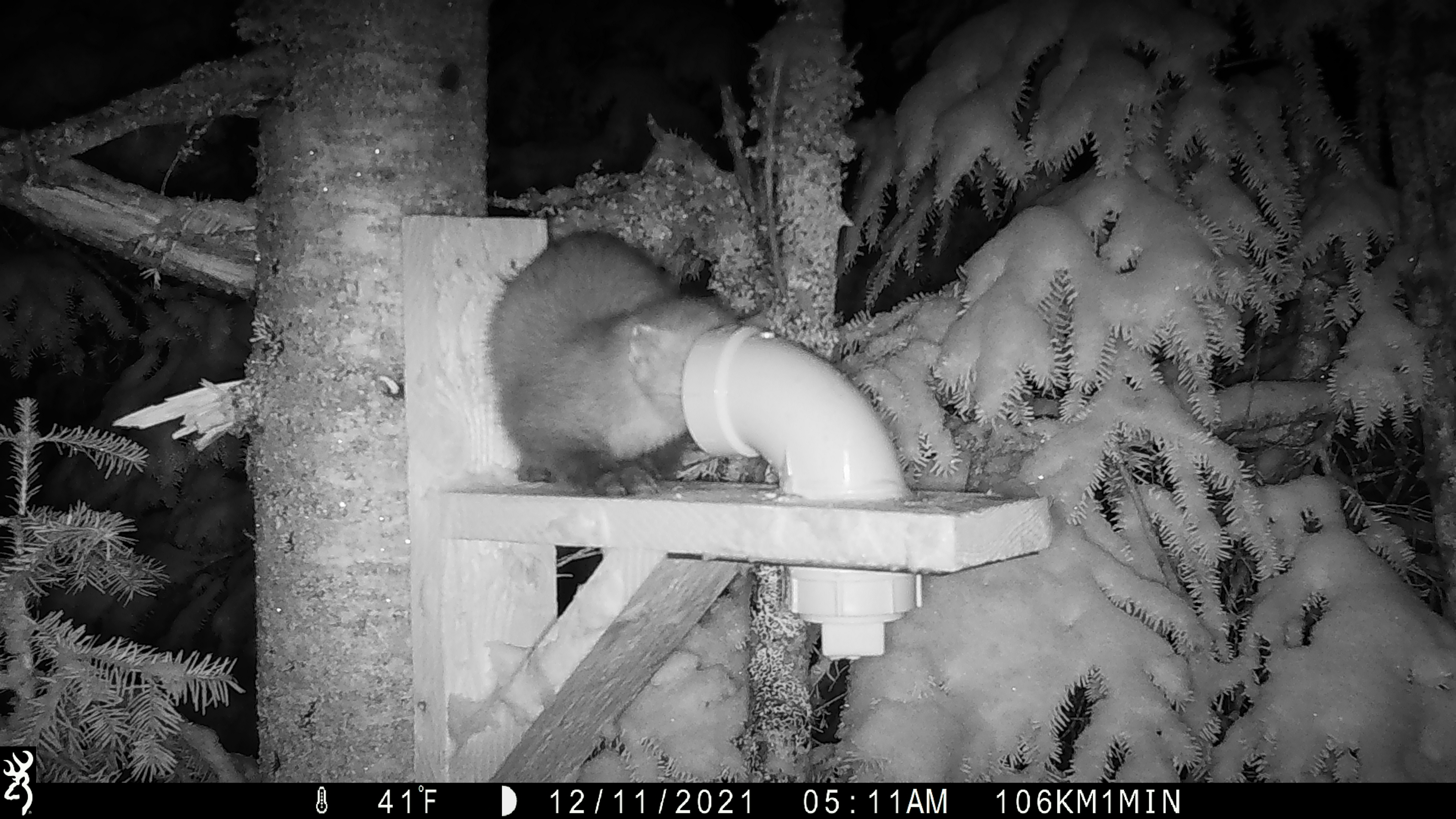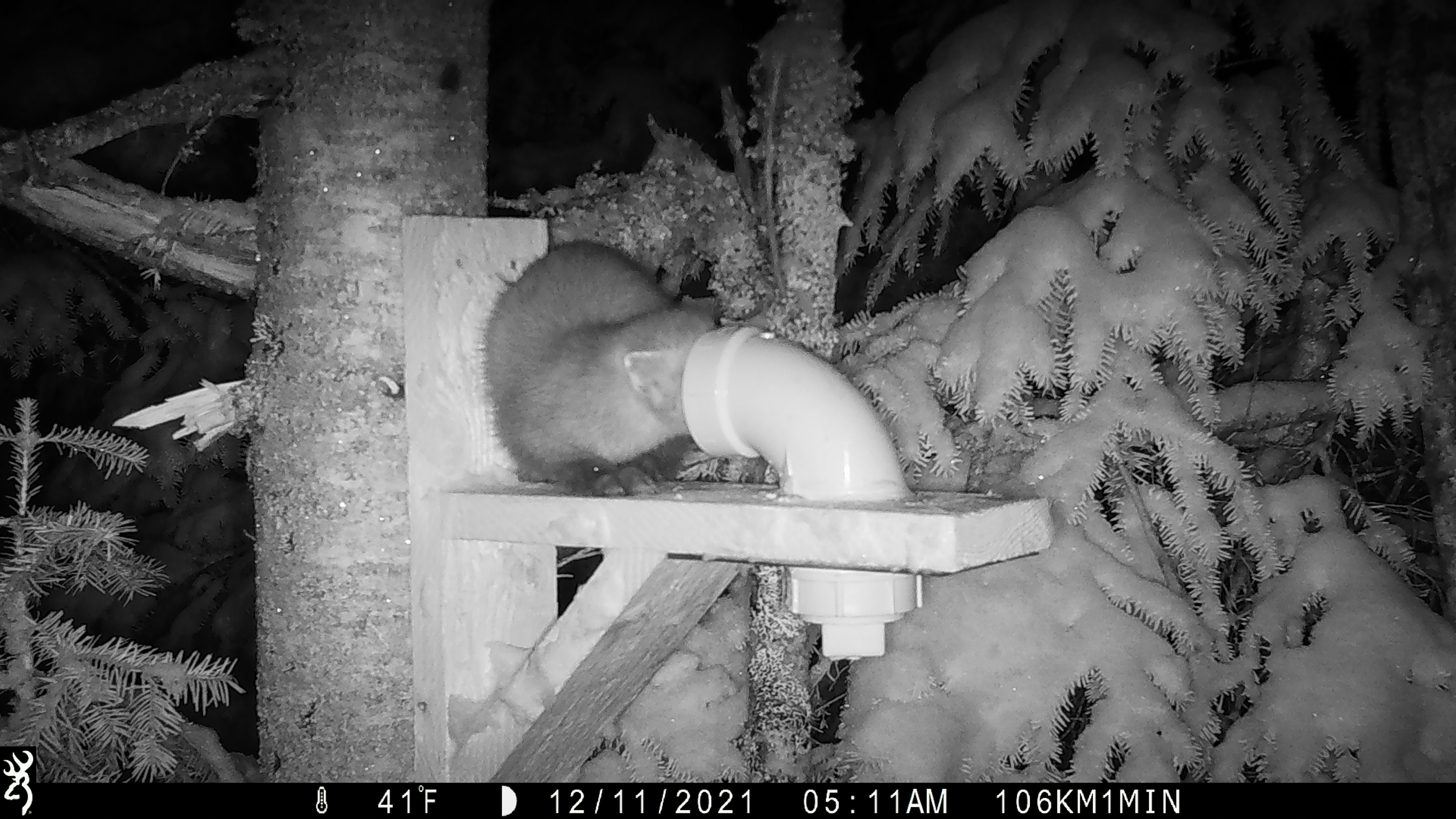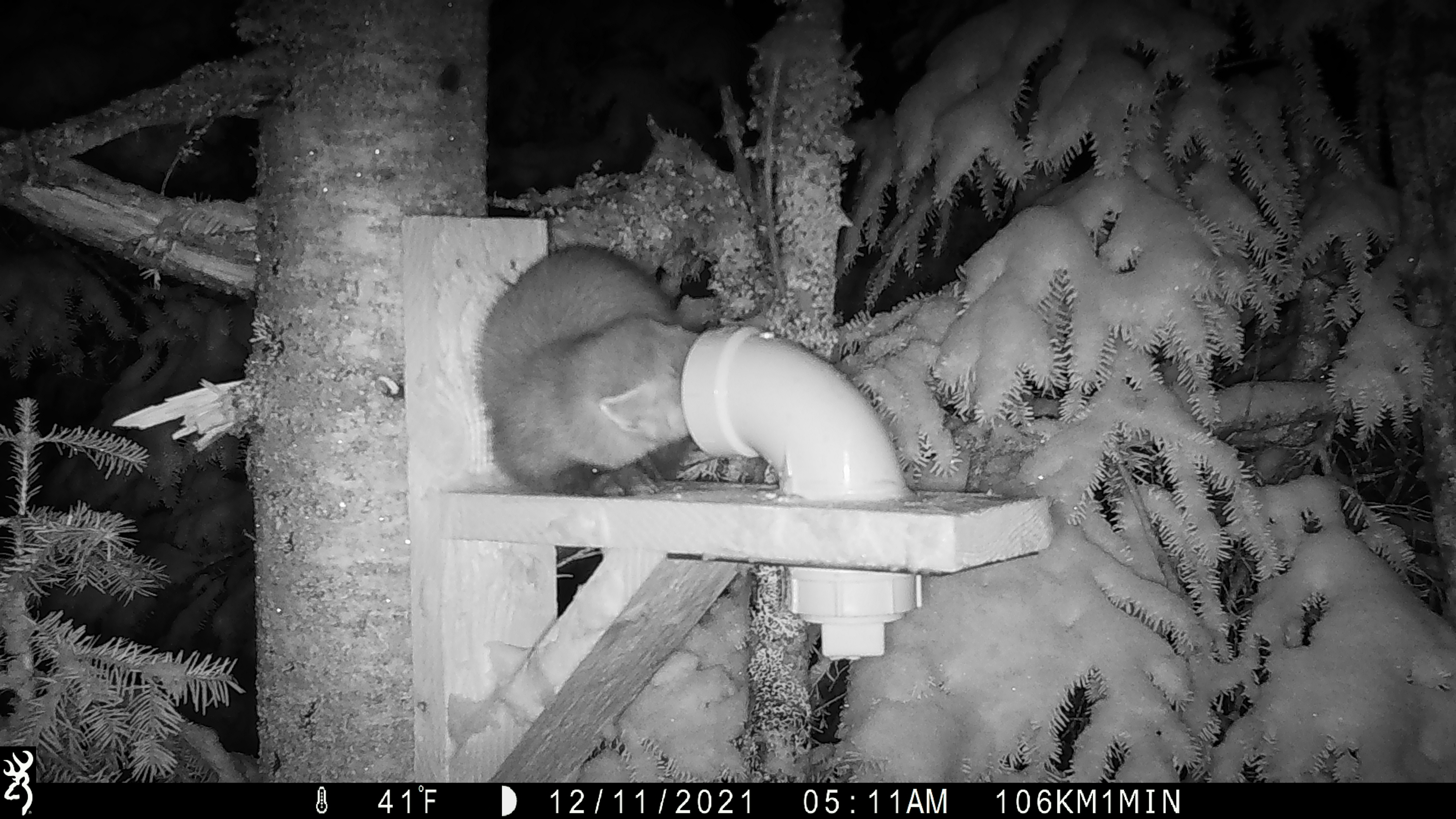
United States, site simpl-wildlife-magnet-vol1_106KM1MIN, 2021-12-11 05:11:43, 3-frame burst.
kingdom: Animalia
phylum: Chordata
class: Mammalia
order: Carnivora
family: Mustelidae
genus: Martes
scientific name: Martes americana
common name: american marten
American marten (Martes americana).